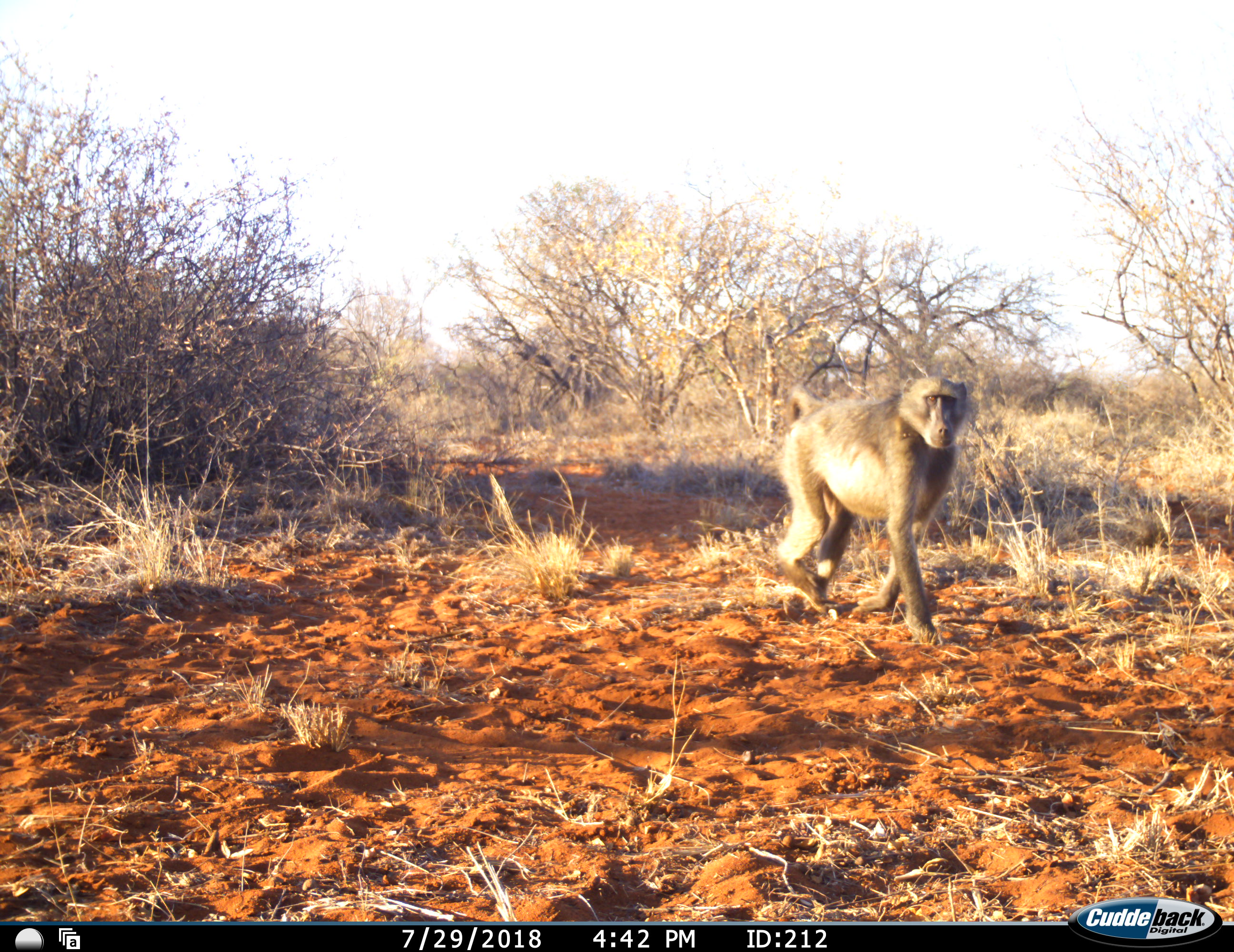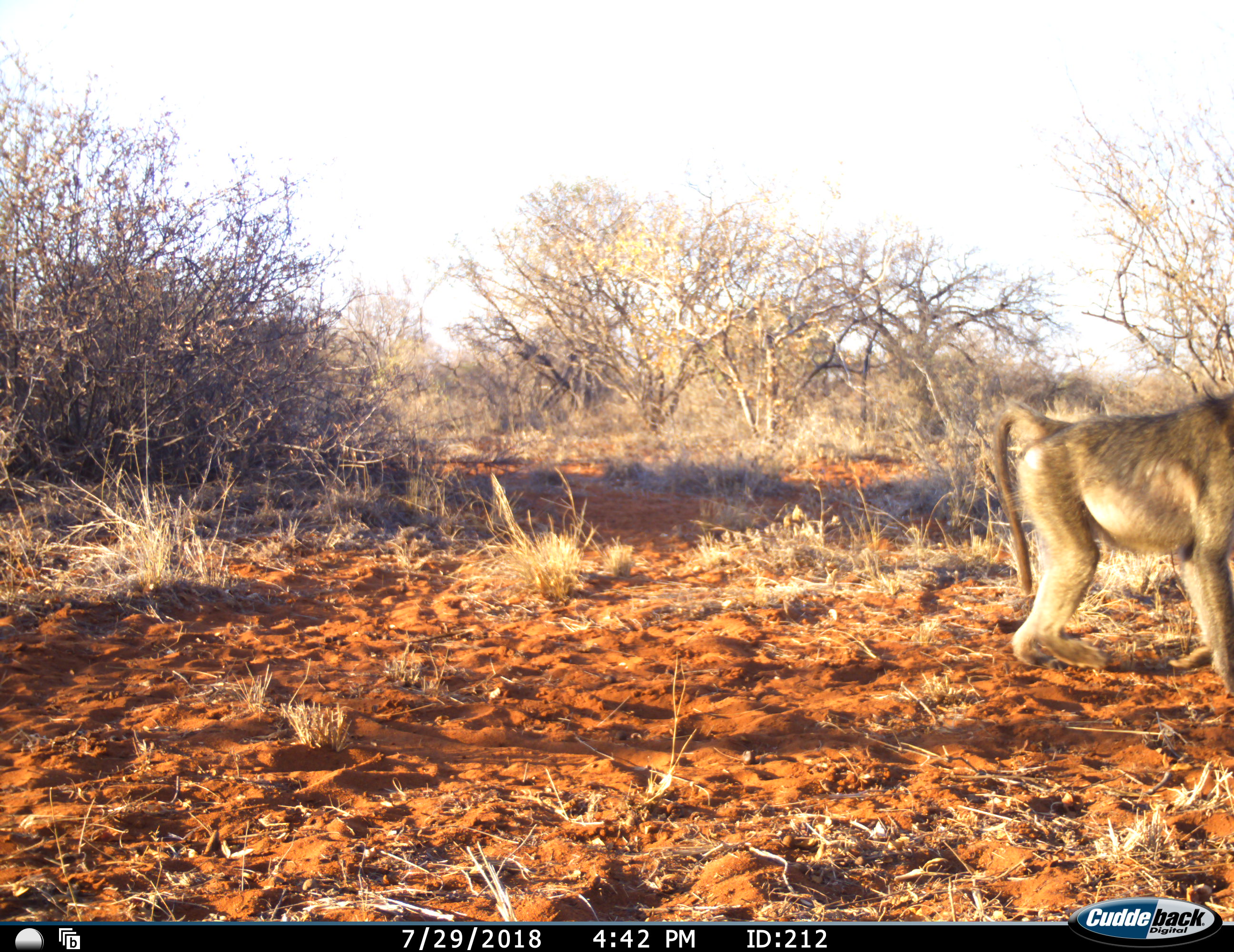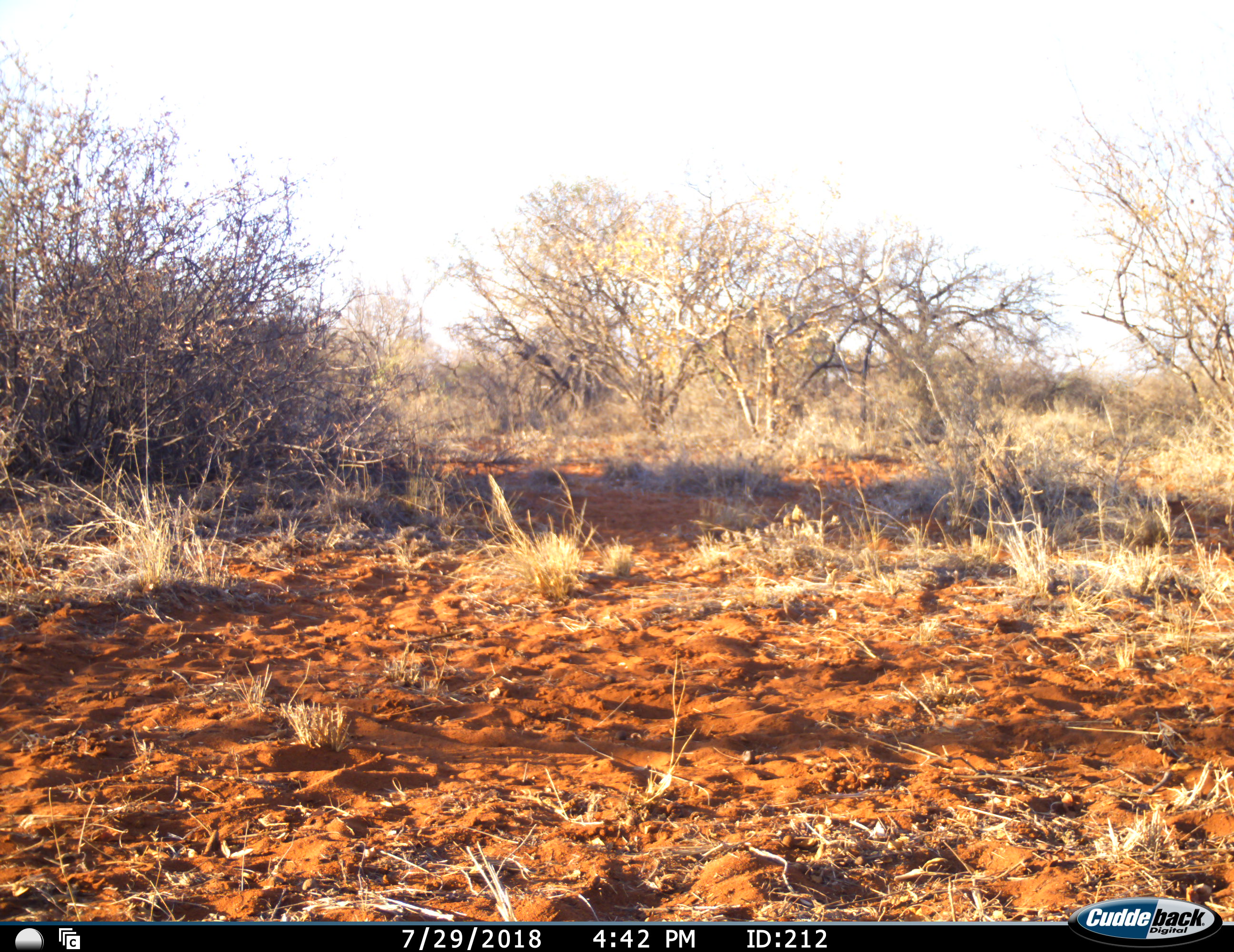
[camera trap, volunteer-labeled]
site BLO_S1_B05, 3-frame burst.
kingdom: Animalia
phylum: Chordata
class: Mammalia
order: Primates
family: Cercopithecidae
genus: Papio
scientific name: Papio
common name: baboon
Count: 1.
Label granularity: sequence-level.